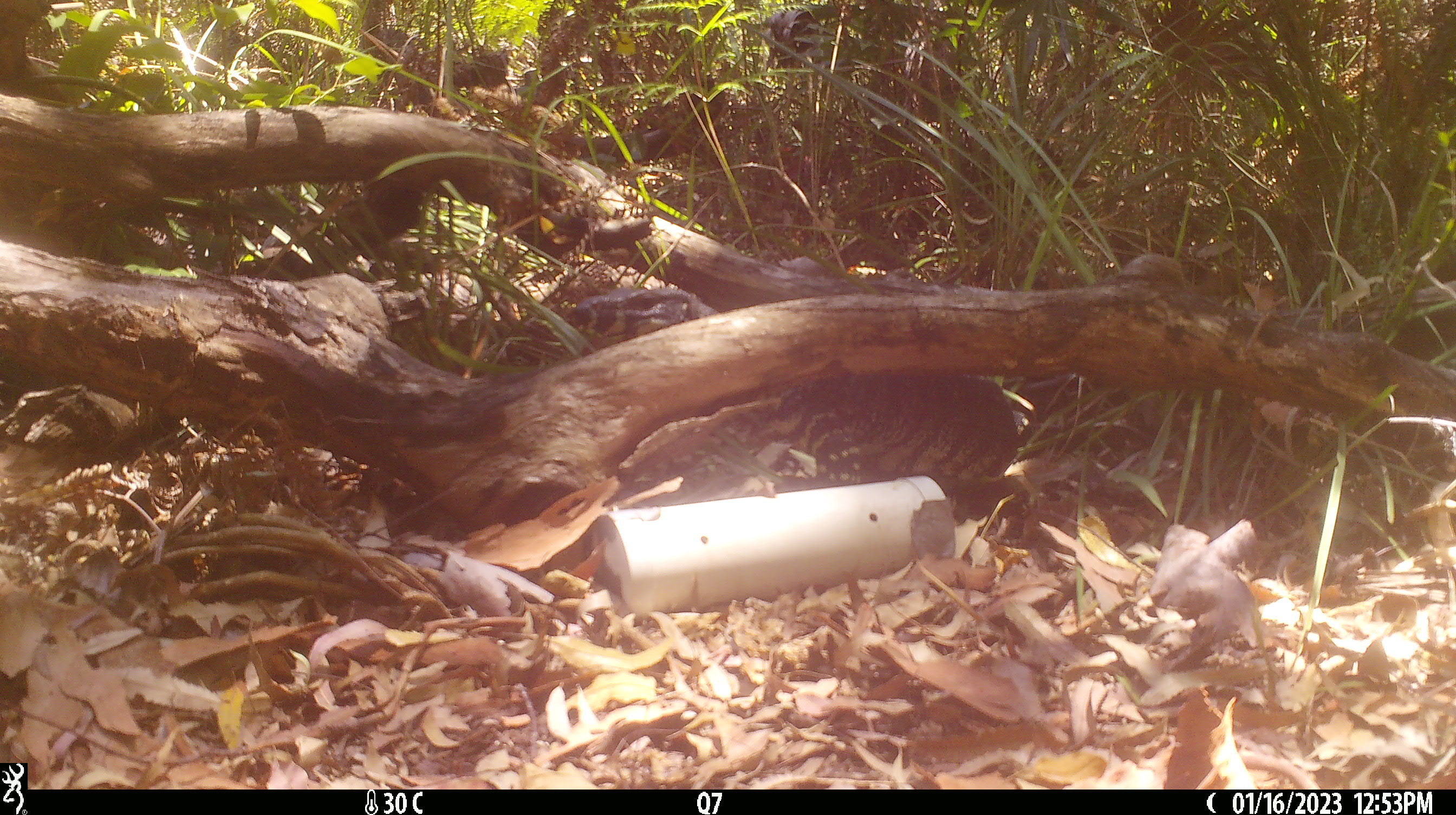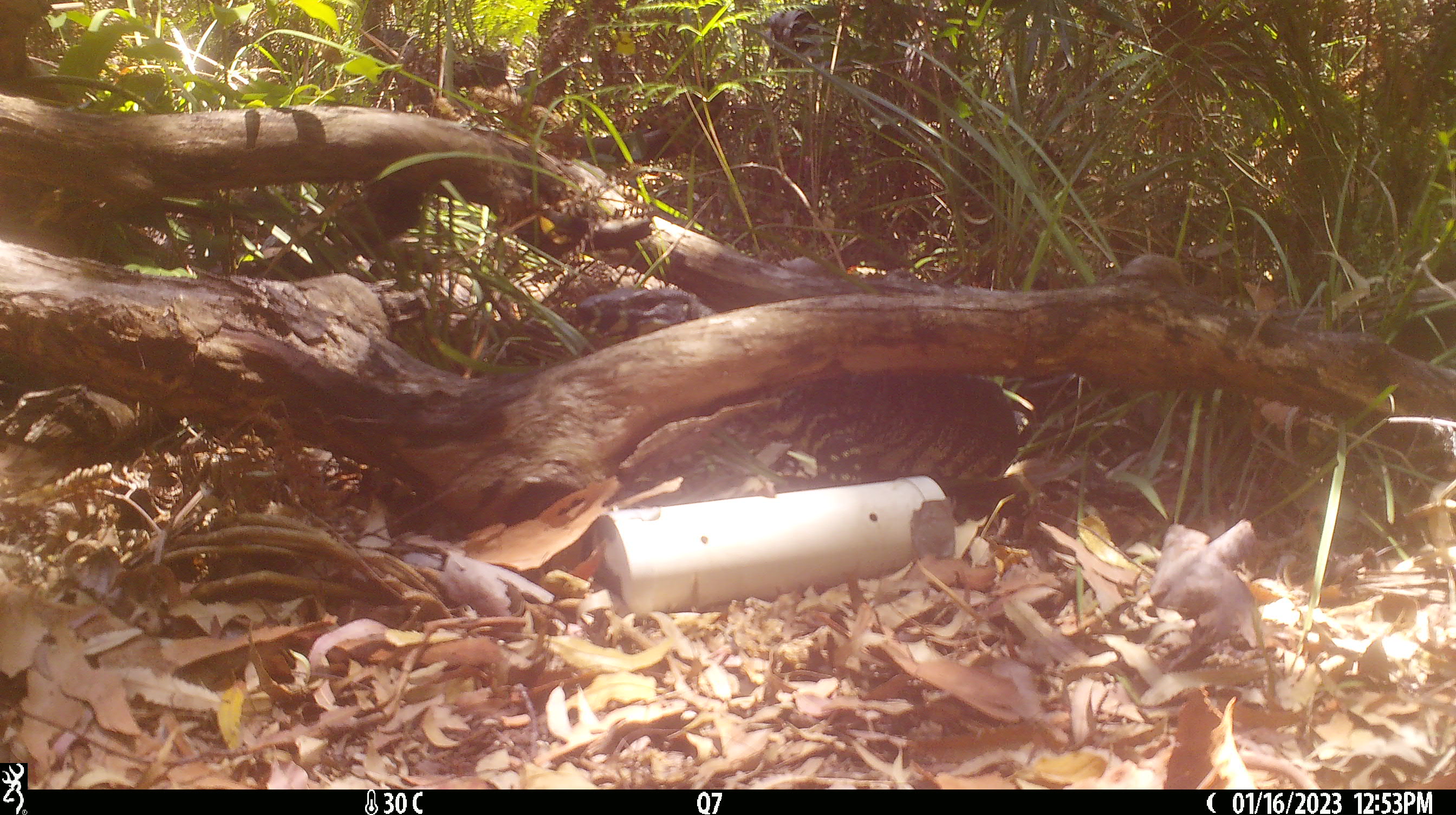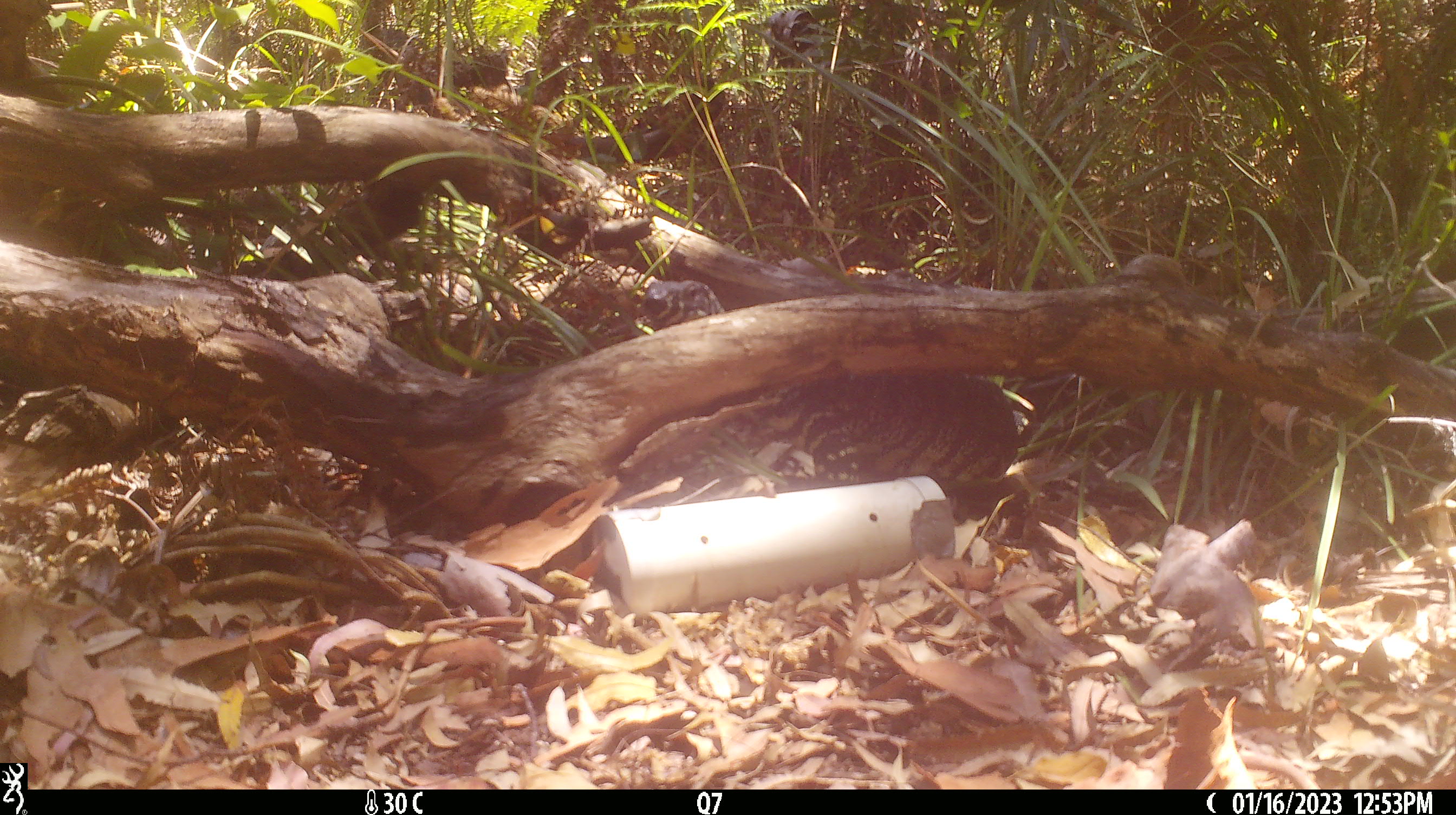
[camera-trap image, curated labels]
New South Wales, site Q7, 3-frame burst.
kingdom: Animalia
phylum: Chordata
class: Reptilia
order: Squamata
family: Varanidae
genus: Varanus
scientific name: Varanus varius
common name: lace monitor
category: goanna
Goanna (lace monitor) (Varanus varius).